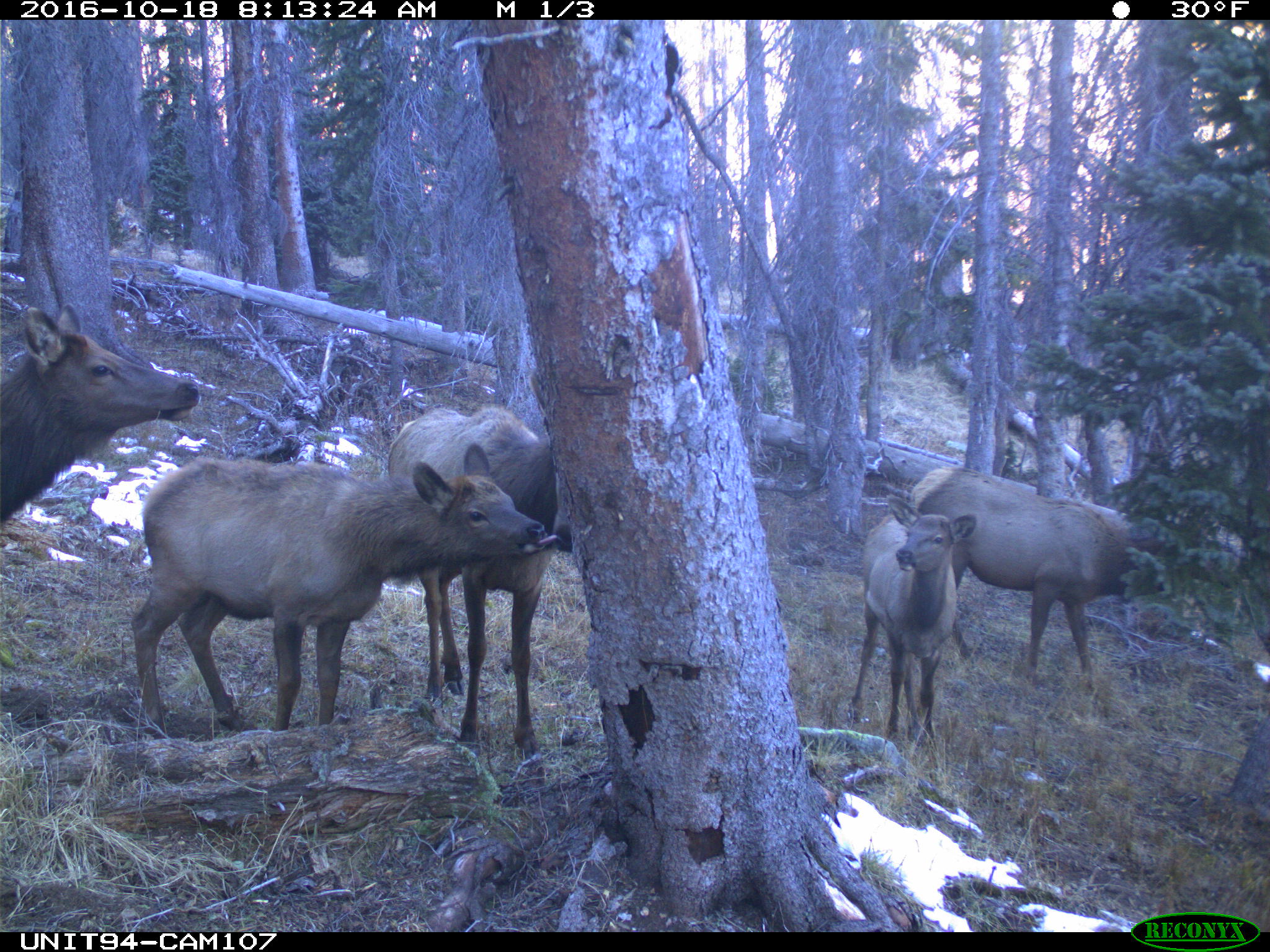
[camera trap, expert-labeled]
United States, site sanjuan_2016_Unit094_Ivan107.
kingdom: Animalia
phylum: Chordata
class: Mammalia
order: Artiodactyla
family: Cervidae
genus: Cervus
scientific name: Cervus elaphus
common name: red deer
Cervus elaphus (red deer).